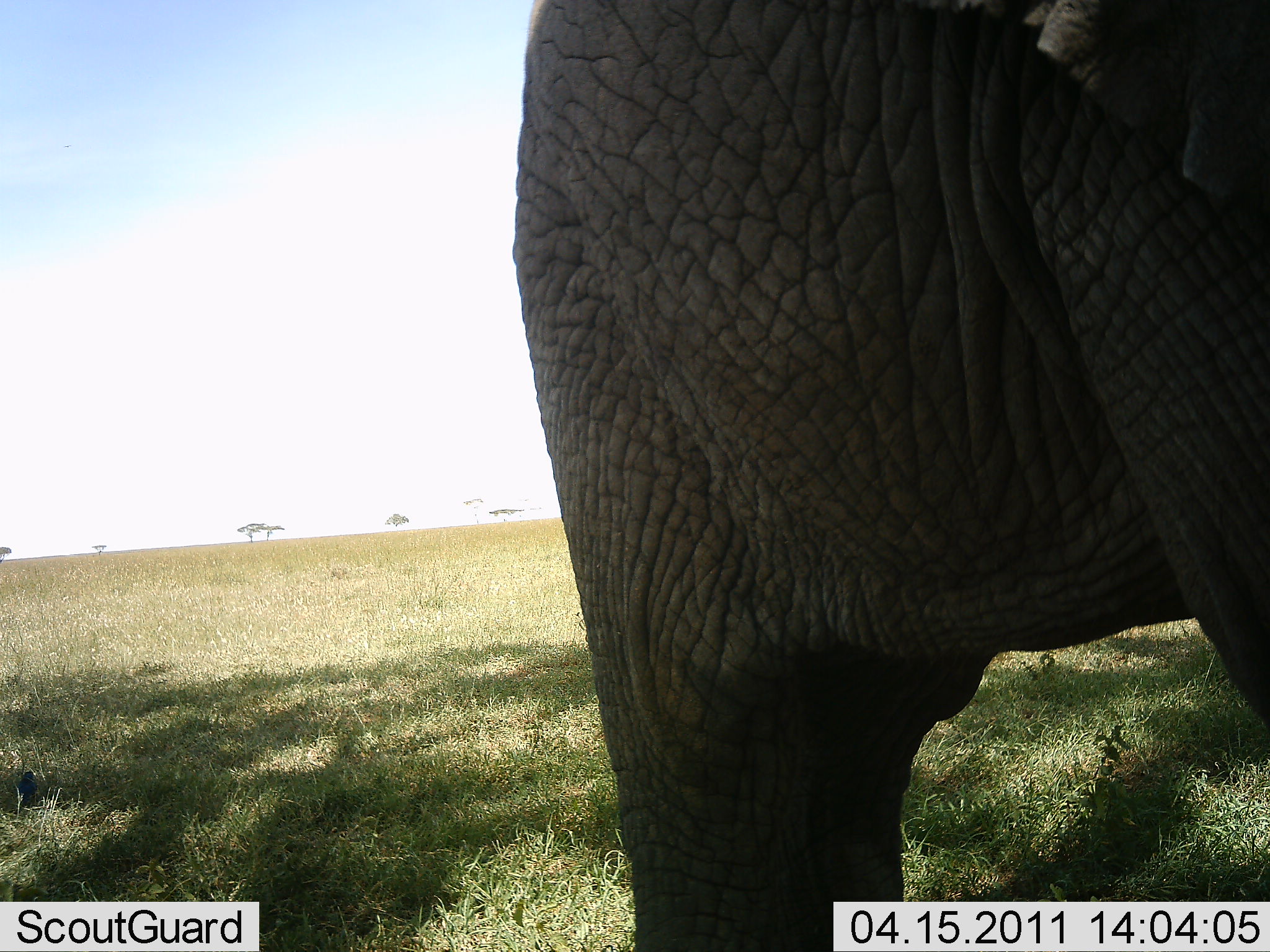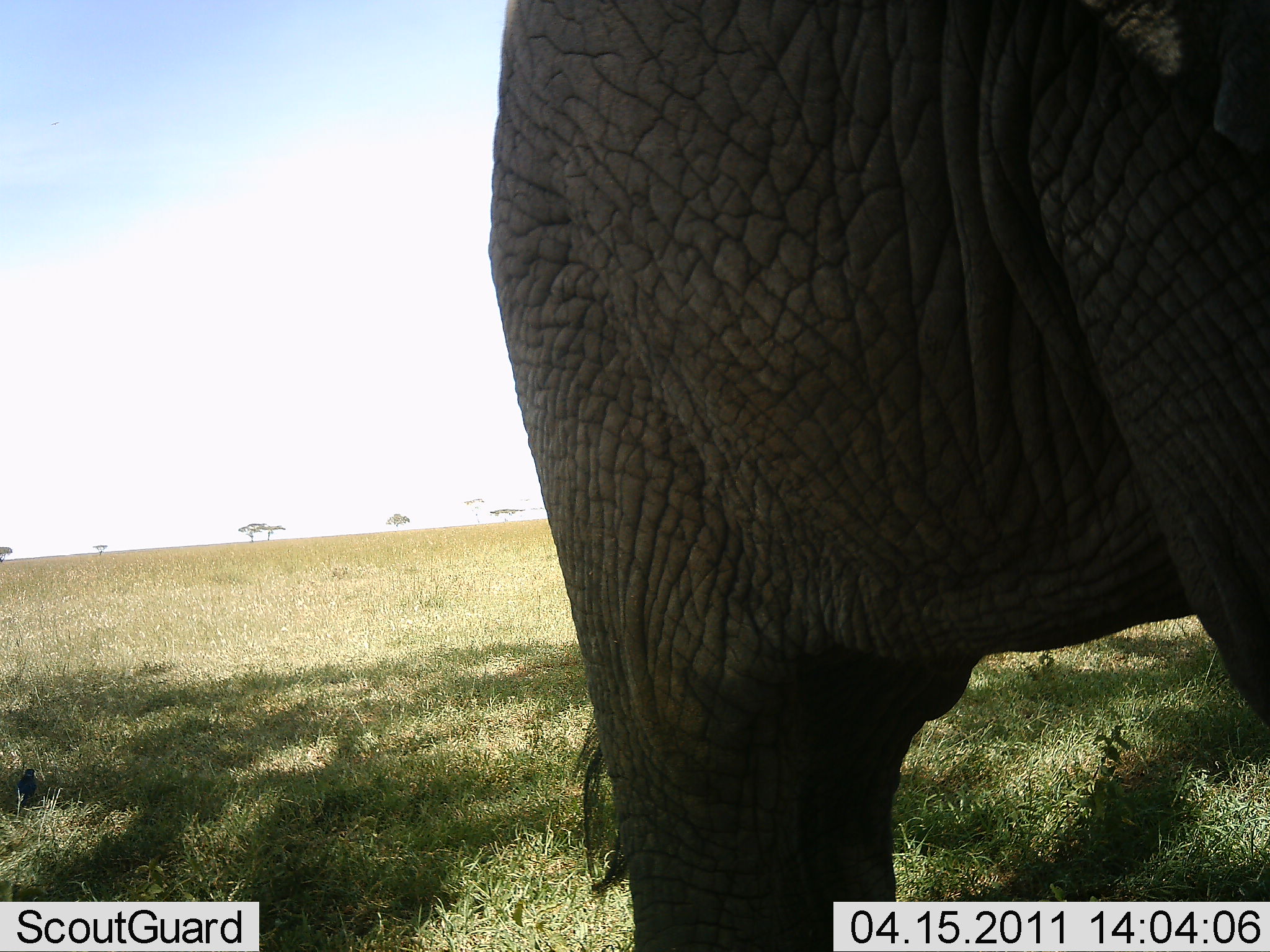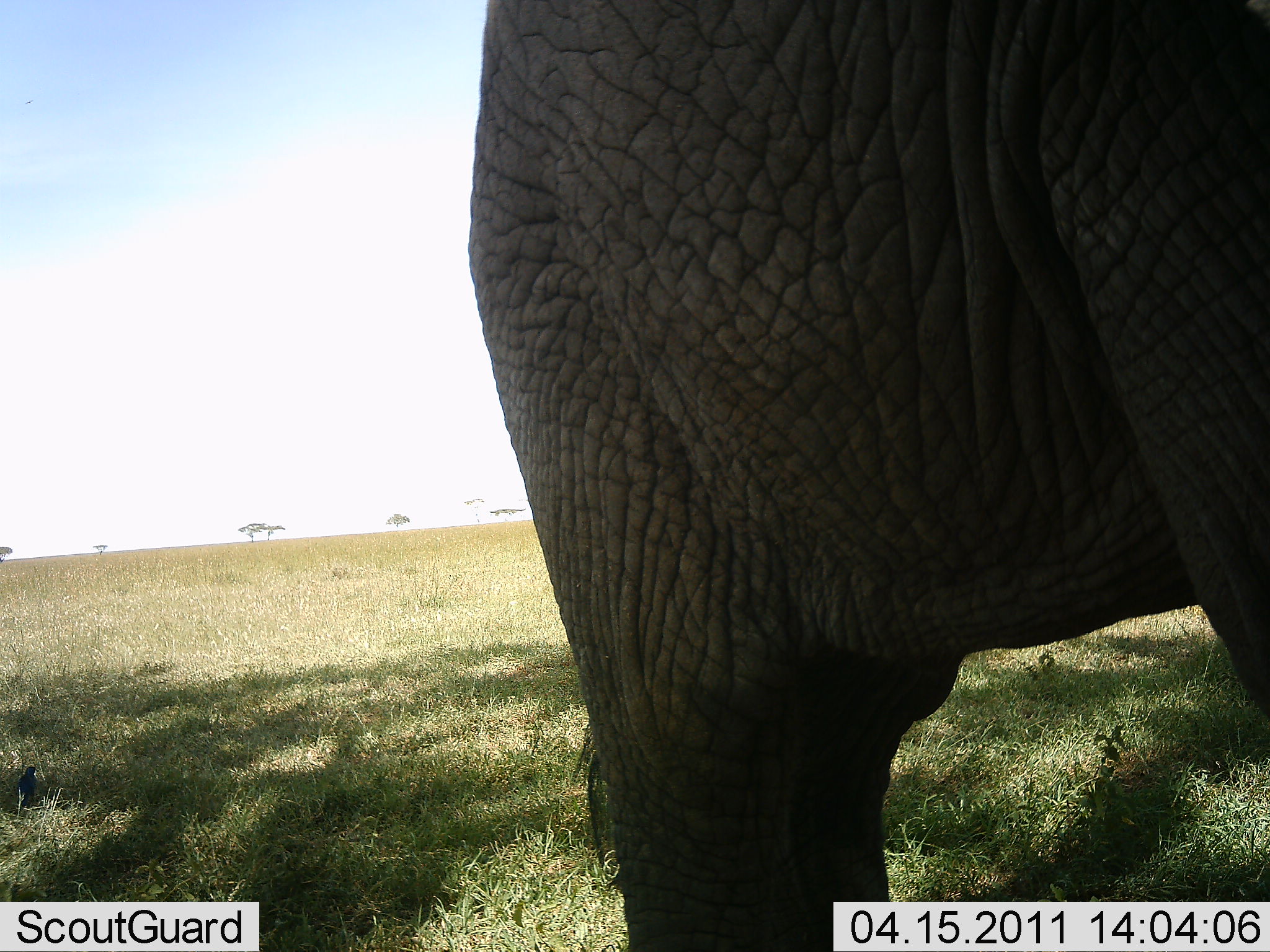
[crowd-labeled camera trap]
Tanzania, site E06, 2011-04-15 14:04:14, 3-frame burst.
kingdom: Animalia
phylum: Chordata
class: Mammalia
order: Proboscidea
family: Elephantidae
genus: Loxodonta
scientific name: Loxodonta africana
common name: african bush elephant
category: elephant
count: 1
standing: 94%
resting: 0%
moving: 6%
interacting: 0%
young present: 0%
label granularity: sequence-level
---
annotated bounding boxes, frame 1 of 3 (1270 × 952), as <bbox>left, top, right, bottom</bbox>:
animal: <bbox>517, 0, 1270, 952</bbox>; <bbox>15, 768, 37, 812</bbox>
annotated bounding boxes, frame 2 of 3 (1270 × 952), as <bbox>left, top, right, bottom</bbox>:
animal: <bbox>483, 0, 1270, 952</bbox>; <bbox>16, 766, 36, 815</bbox>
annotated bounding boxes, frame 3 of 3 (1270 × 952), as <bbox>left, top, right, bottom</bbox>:
animal: <bbox>466, 0, 1270, 950</bbox>; <bbox>14, 765, 38, 818</bbox>